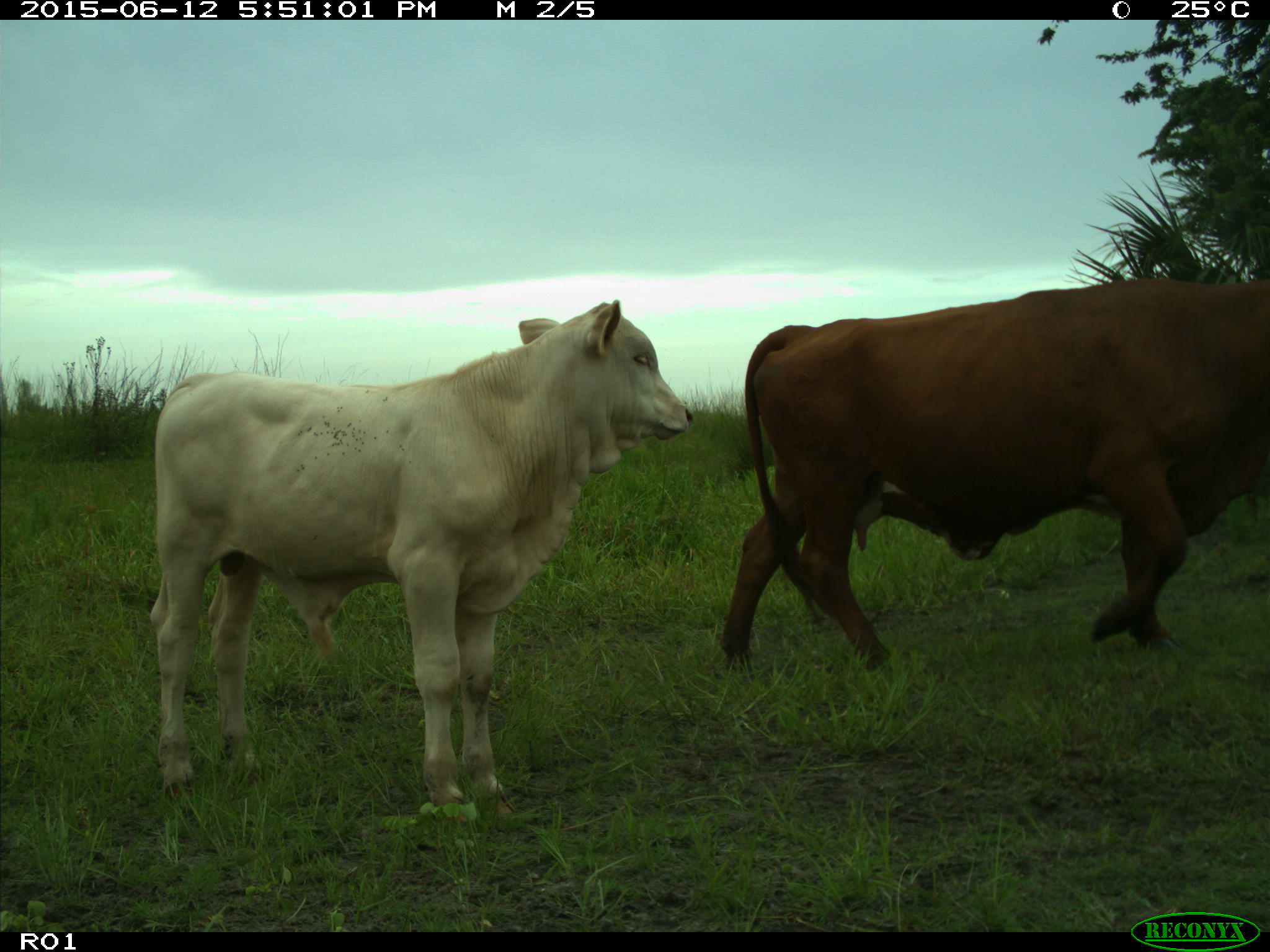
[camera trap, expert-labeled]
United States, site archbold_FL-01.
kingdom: Animalia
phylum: Chordata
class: Mammalia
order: Artiodactyla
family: Bovidae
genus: Bos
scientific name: Bos taurus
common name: domestic cow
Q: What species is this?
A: Bos taurus (domestic cow).